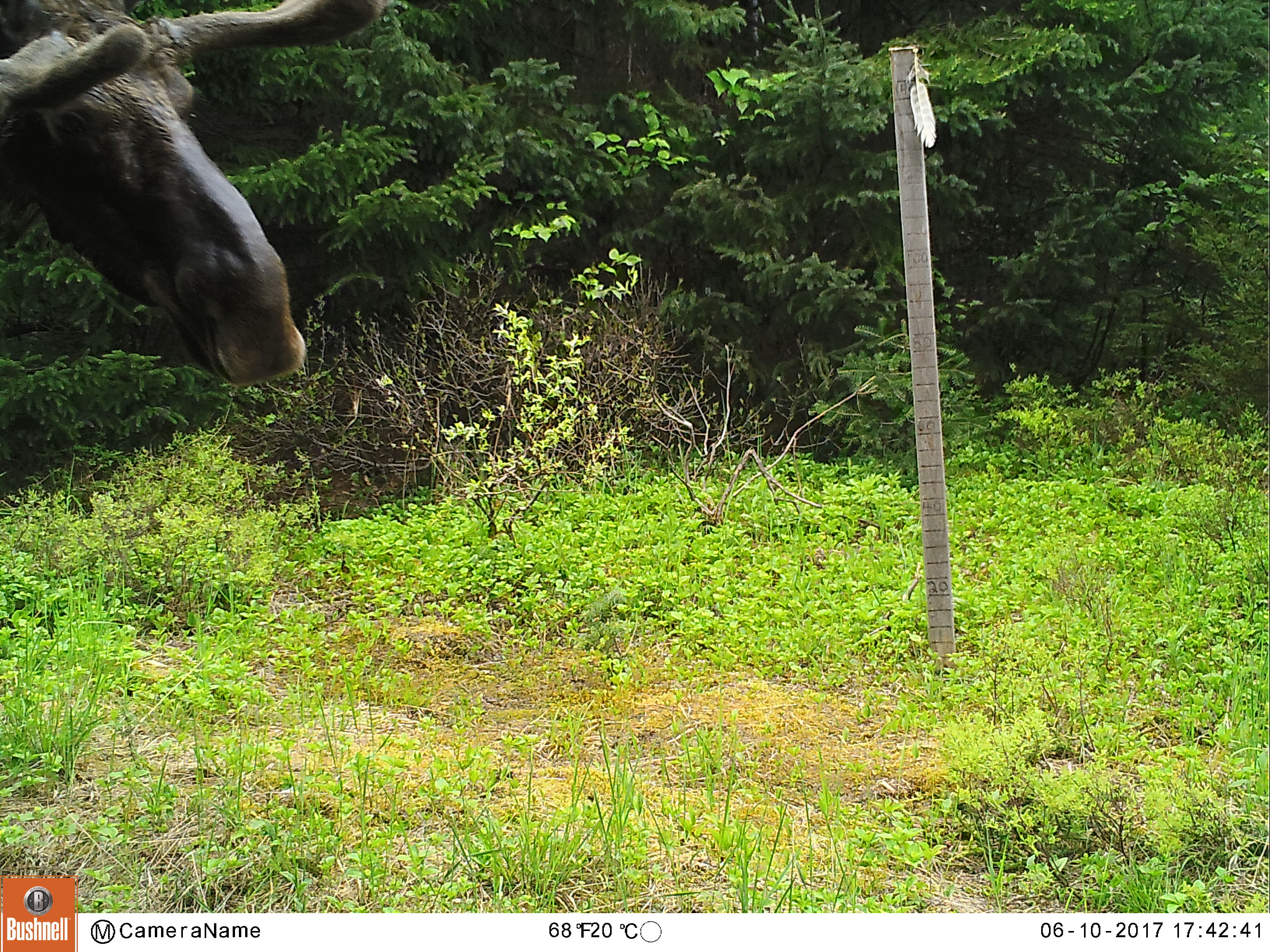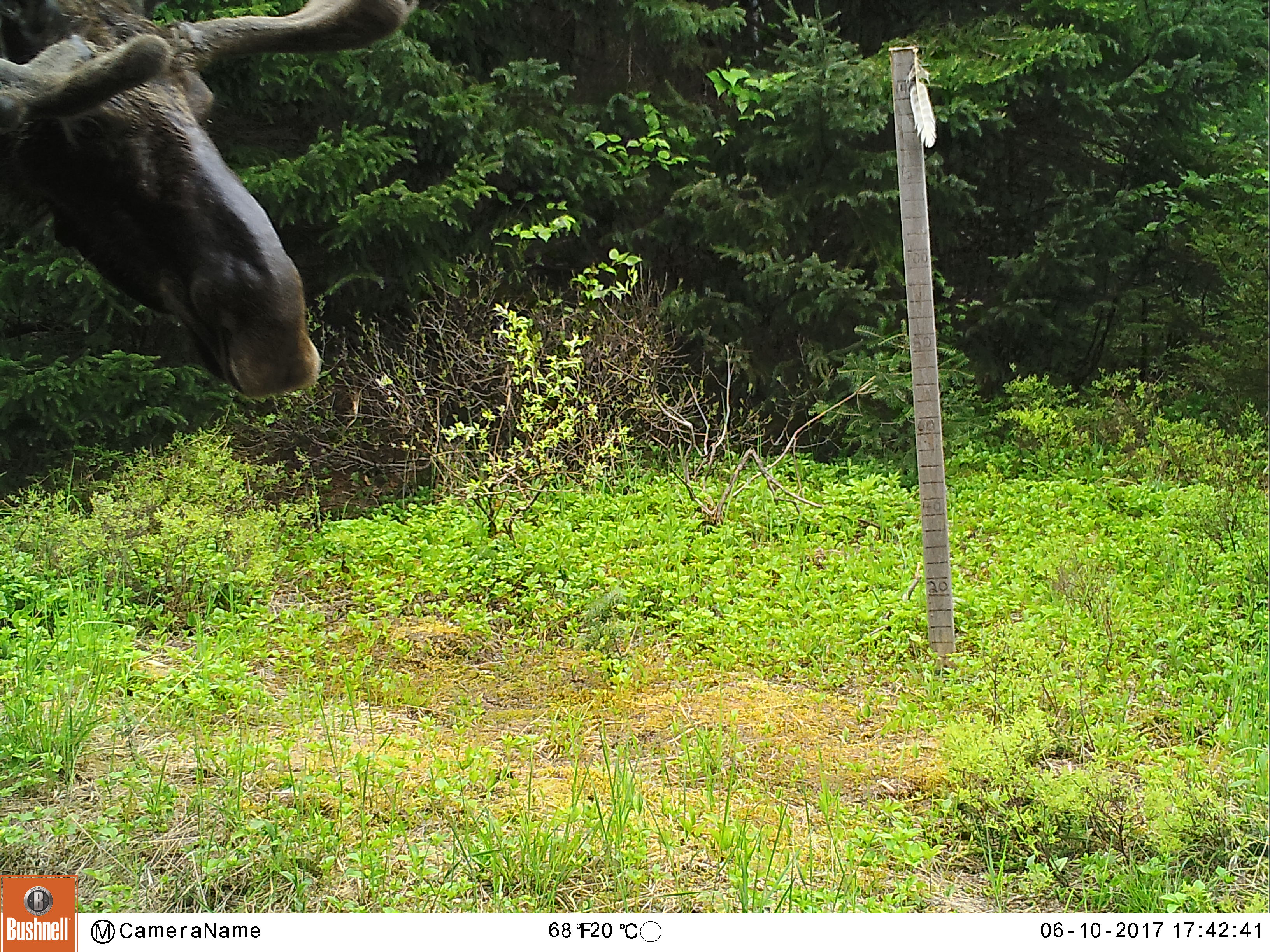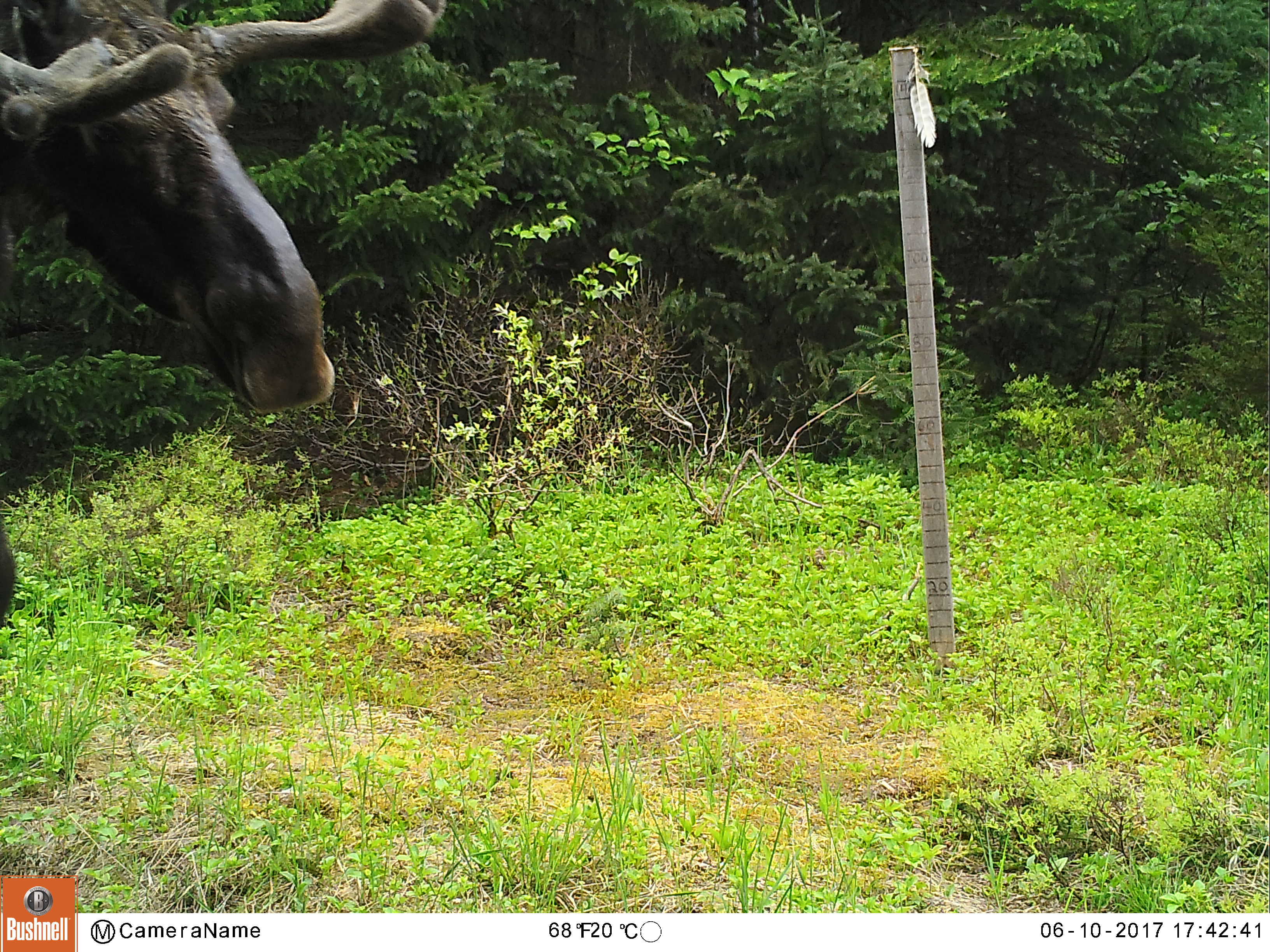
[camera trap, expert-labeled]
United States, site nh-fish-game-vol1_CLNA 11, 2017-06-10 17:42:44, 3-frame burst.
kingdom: Animalia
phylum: Chordata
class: Mammalia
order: Artiodactyla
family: Cervidae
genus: Alces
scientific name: Alces alces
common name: moose